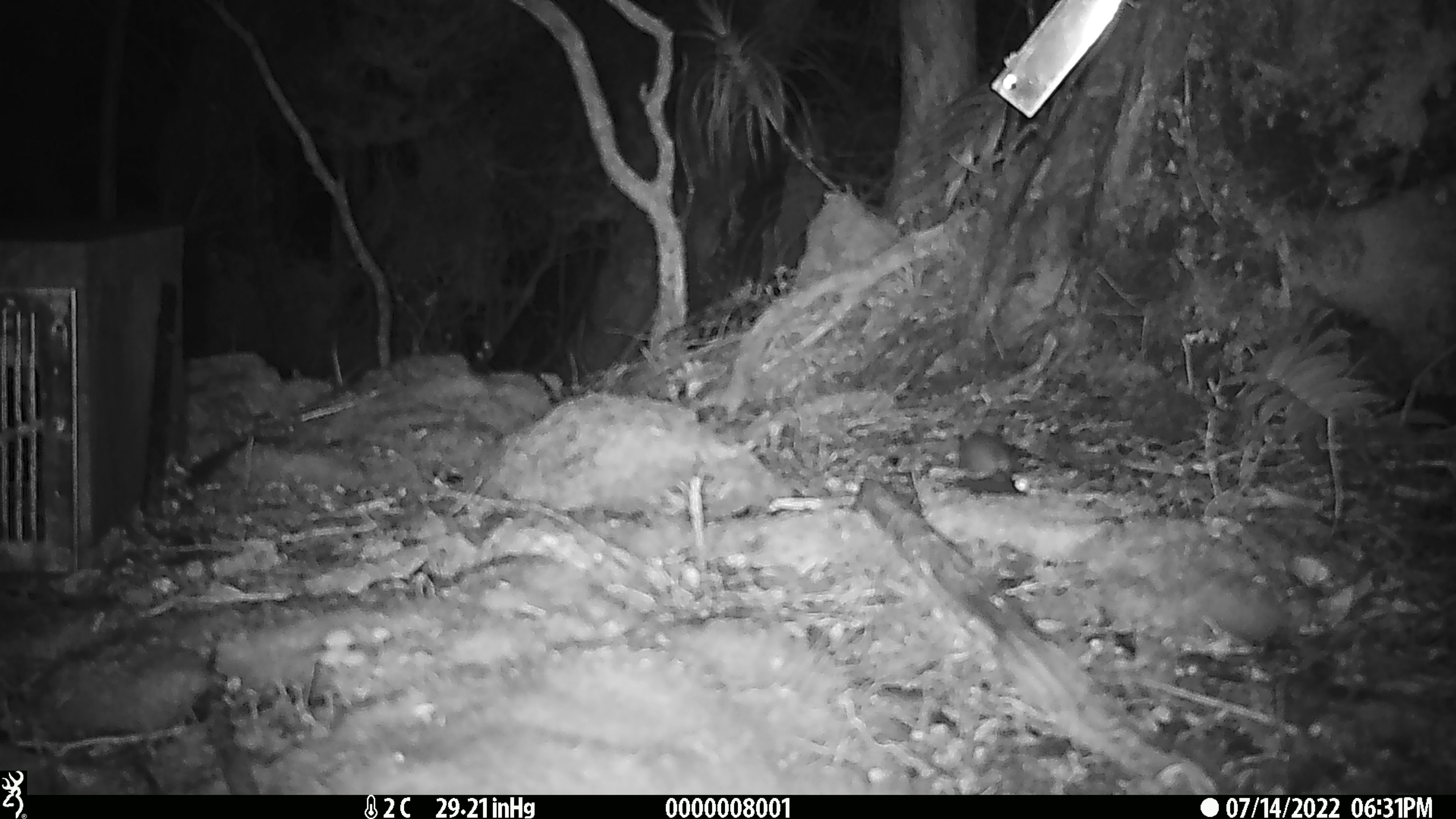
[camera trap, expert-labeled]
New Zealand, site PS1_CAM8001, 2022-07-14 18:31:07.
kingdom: Animalia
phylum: Chordata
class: Mammalia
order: Rodentia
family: Muridae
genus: Mus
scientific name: Mus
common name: mouse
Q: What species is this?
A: Mouse (Mus).